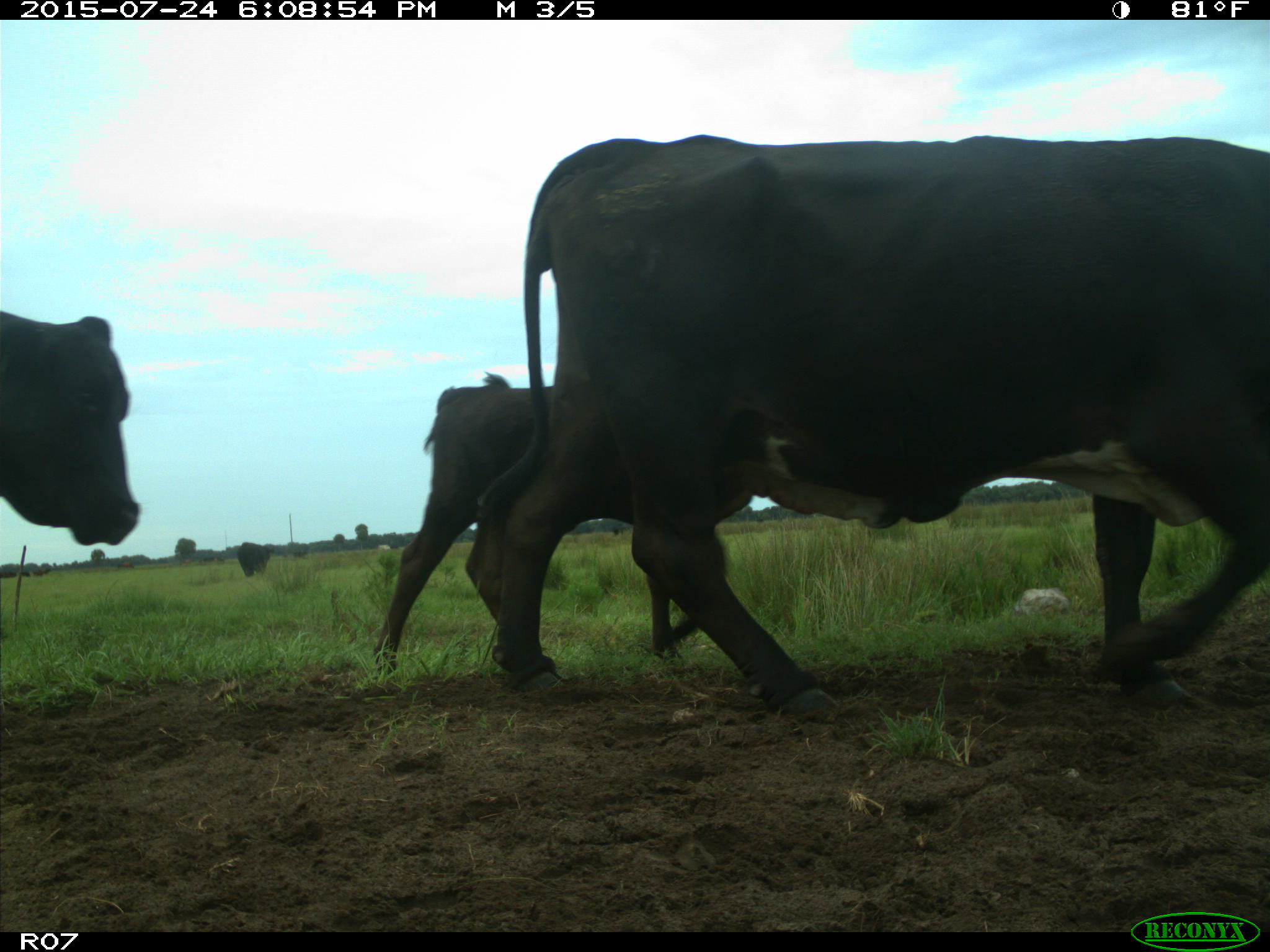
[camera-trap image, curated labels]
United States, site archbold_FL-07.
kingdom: Animalia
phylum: Chordata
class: Mammalia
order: Artiodactyla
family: Bovidae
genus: Bos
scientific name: Bos taurus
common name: domestic cow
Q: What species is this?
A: Bos taurus (domestic cow).